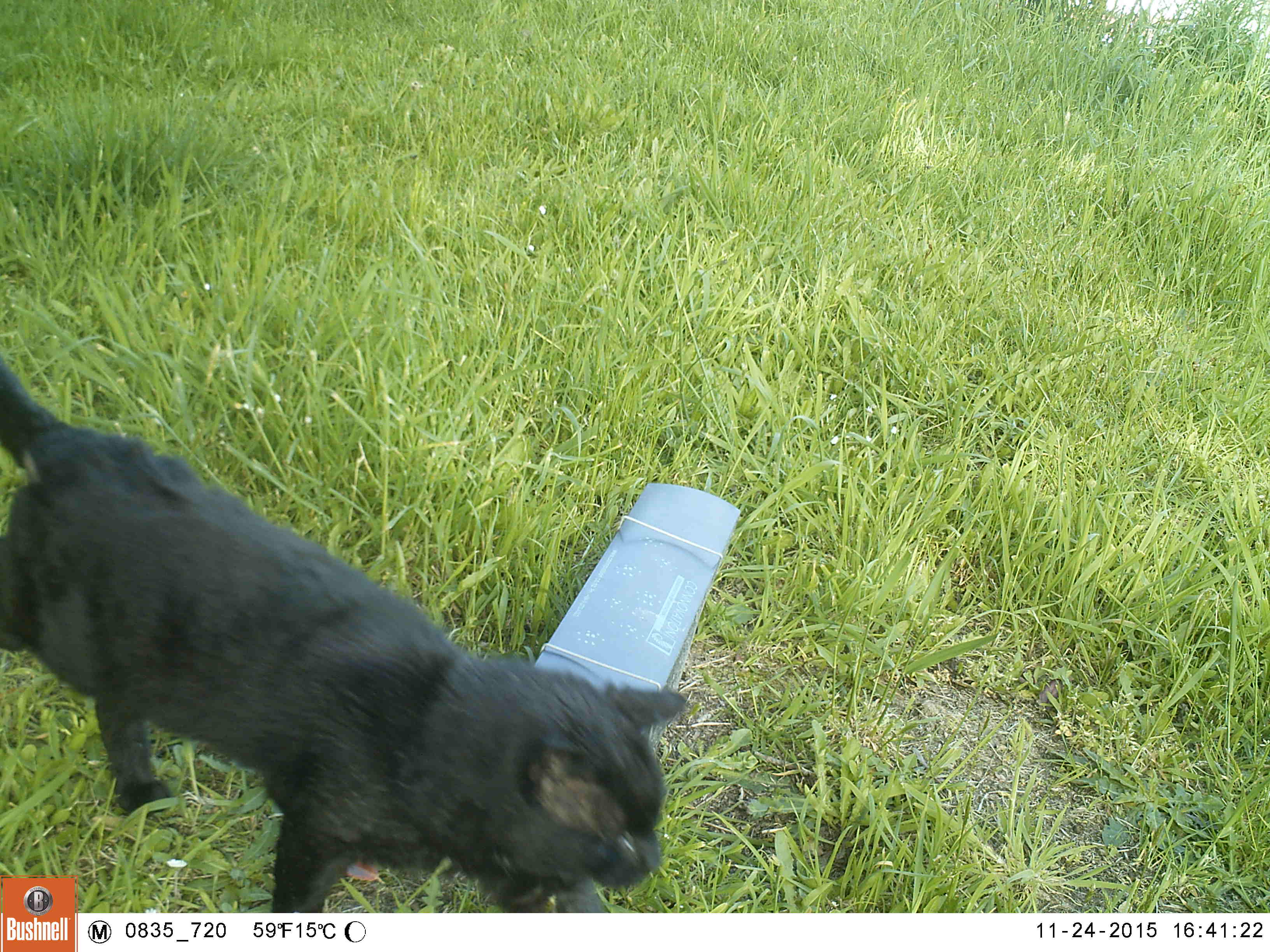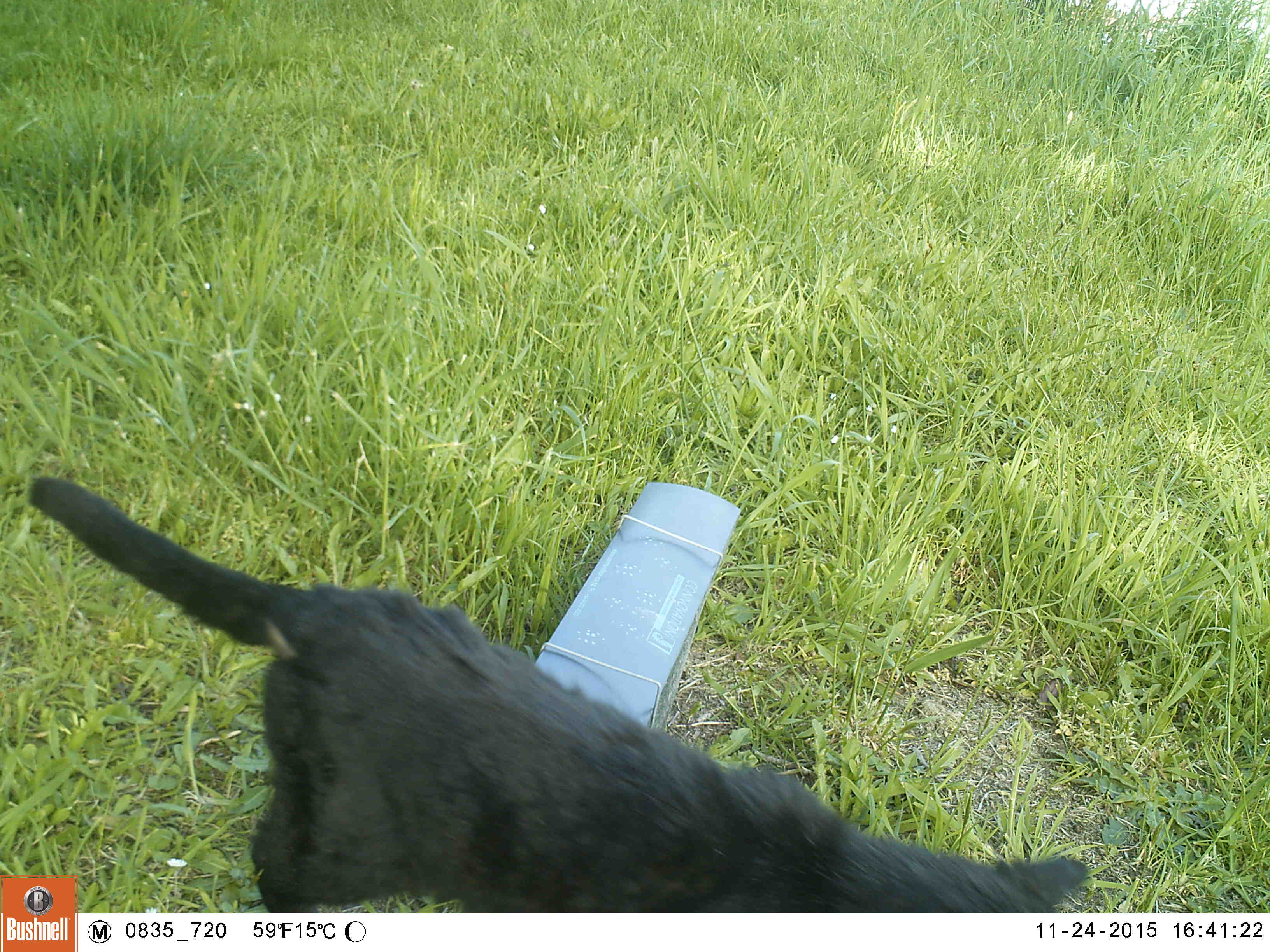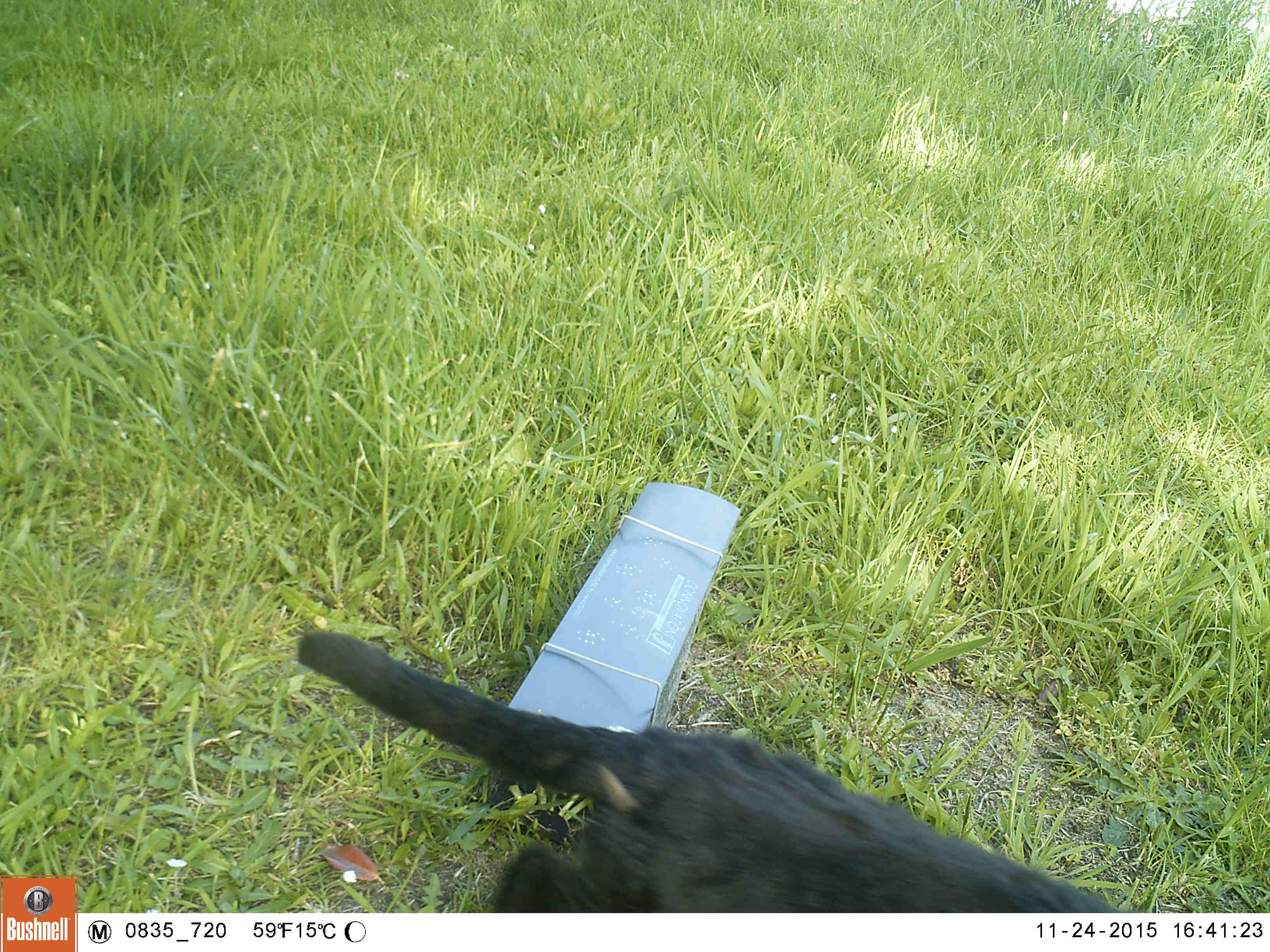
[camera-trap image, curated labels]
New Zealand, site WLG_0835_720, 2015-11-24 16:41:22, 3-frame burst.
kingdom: Animalia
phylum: Chordata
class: Mammalia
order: Carnivora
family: Felidae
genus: Felis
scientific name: Felis catus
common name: domestic cat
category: cat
Cat (domestic cat) (Felis catus).